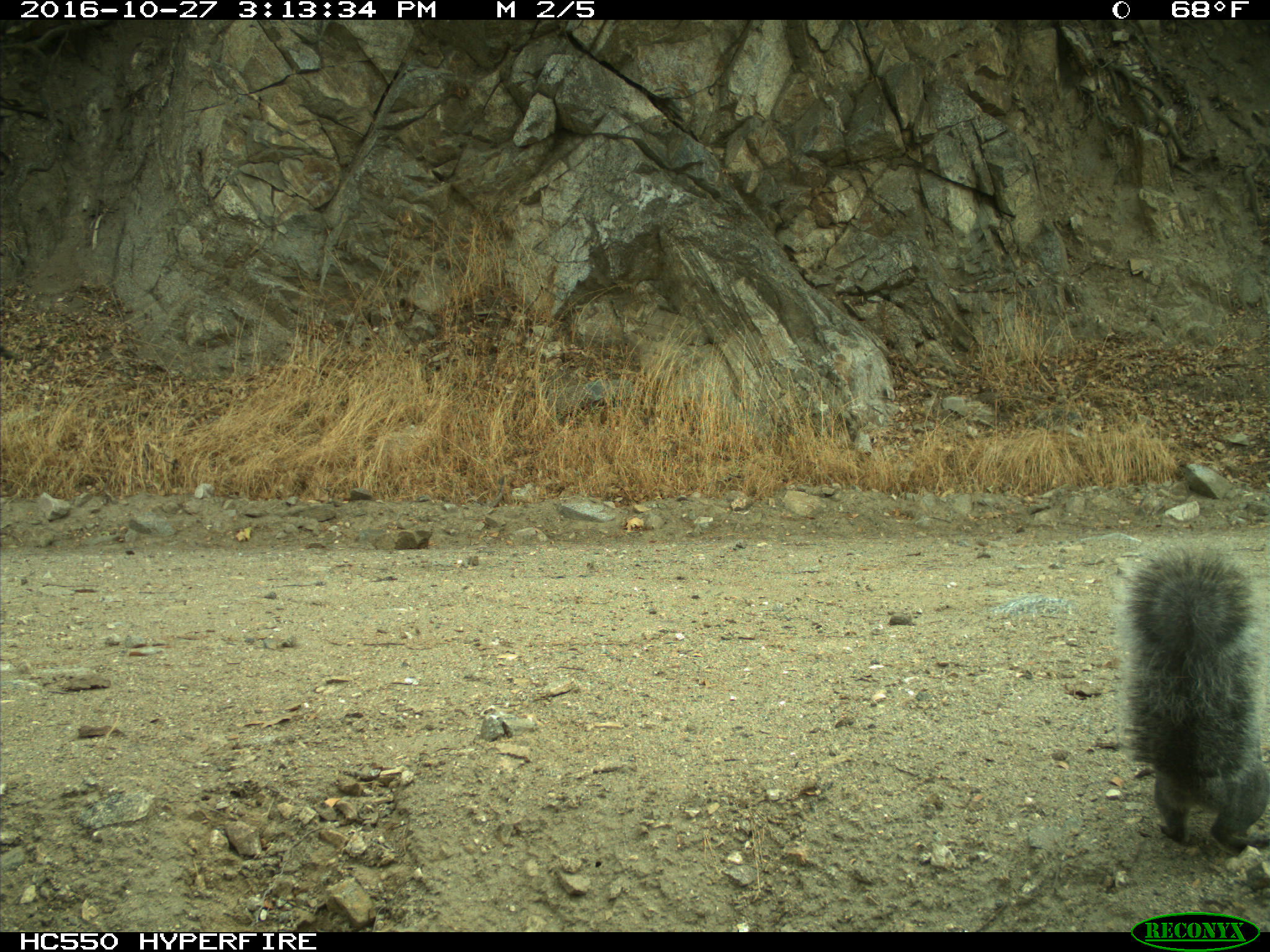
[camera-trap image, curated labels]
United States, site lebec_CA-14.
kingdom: Animalia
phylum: Chordata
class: Mammalia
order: Rodentia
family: Sciuridae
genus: Sciurus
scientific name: Sciurus carolinensis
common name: eastern gray squirrel